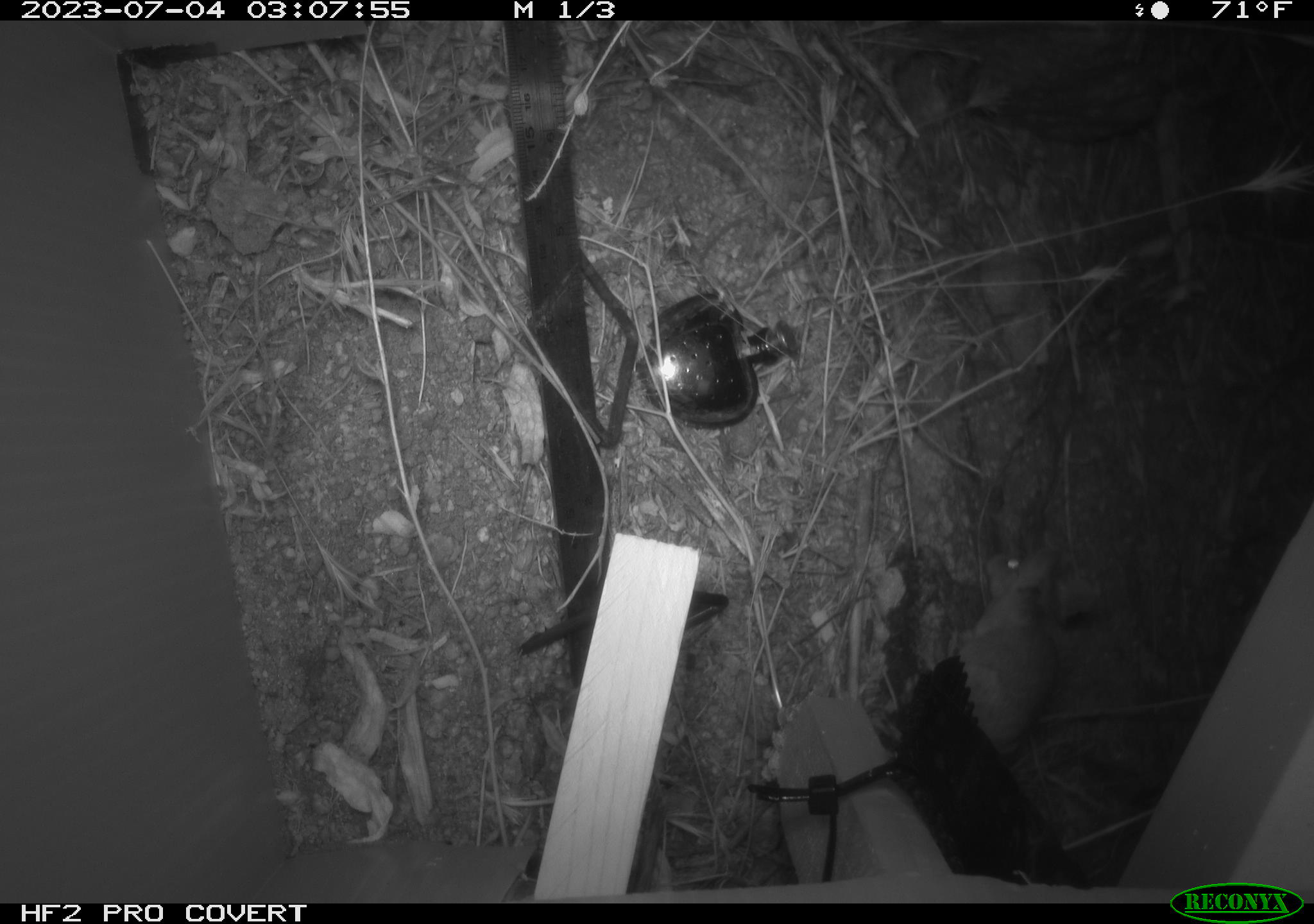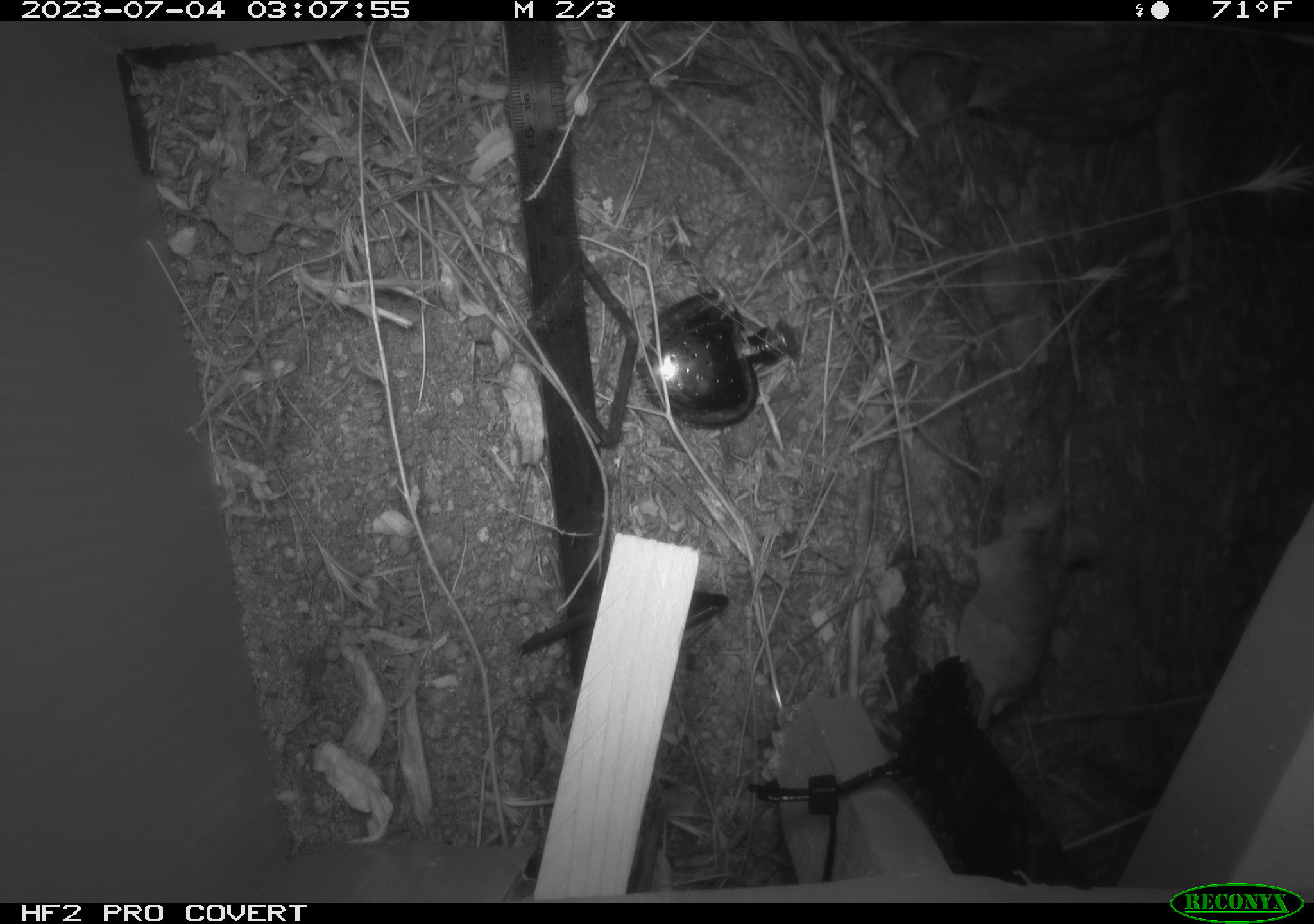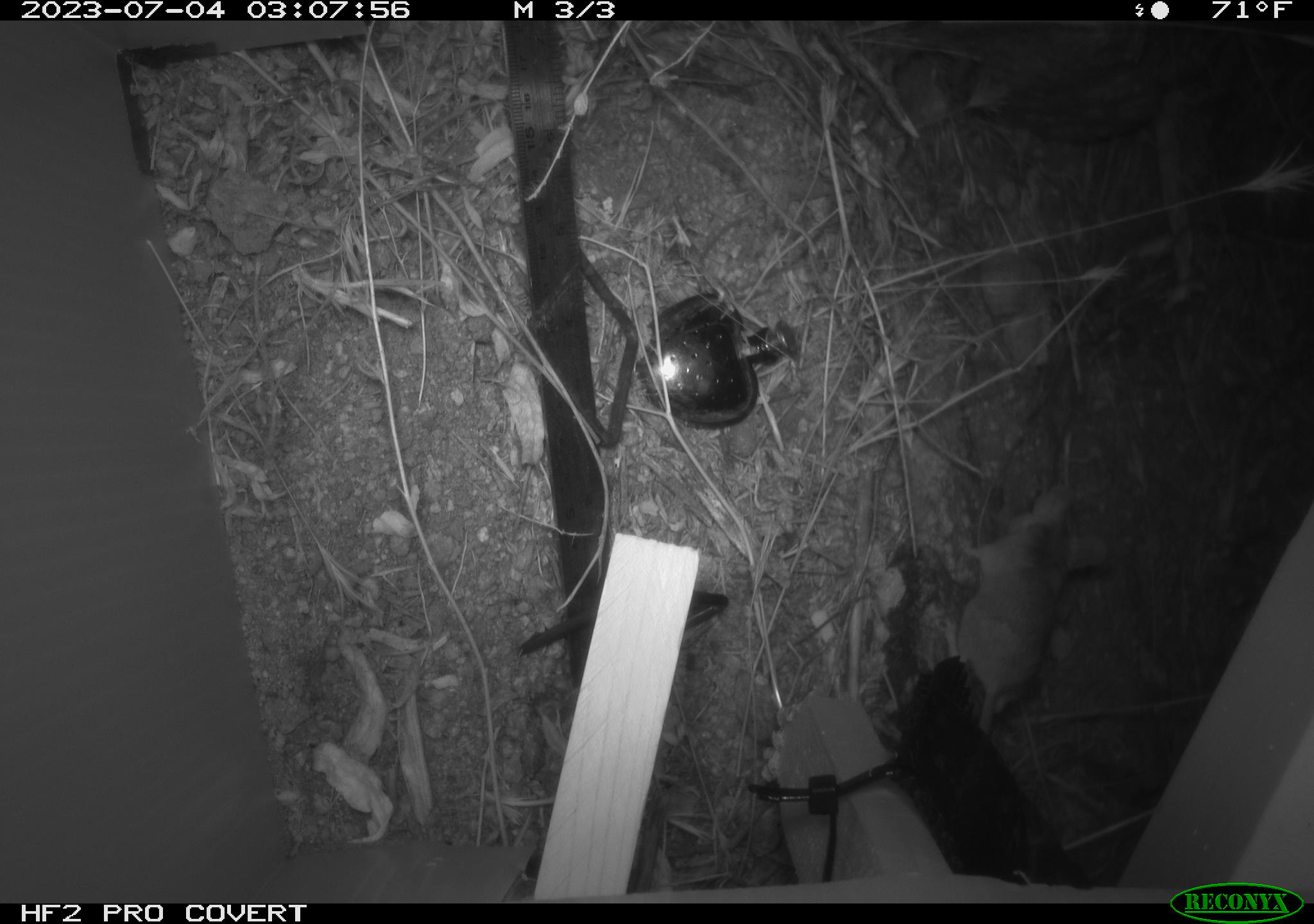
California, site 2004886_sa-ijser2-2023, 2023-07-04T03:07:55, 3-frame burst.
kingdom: Animalia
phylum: Chordata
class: Mammalia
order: Rodentia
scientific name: Rodentia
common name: mouse species